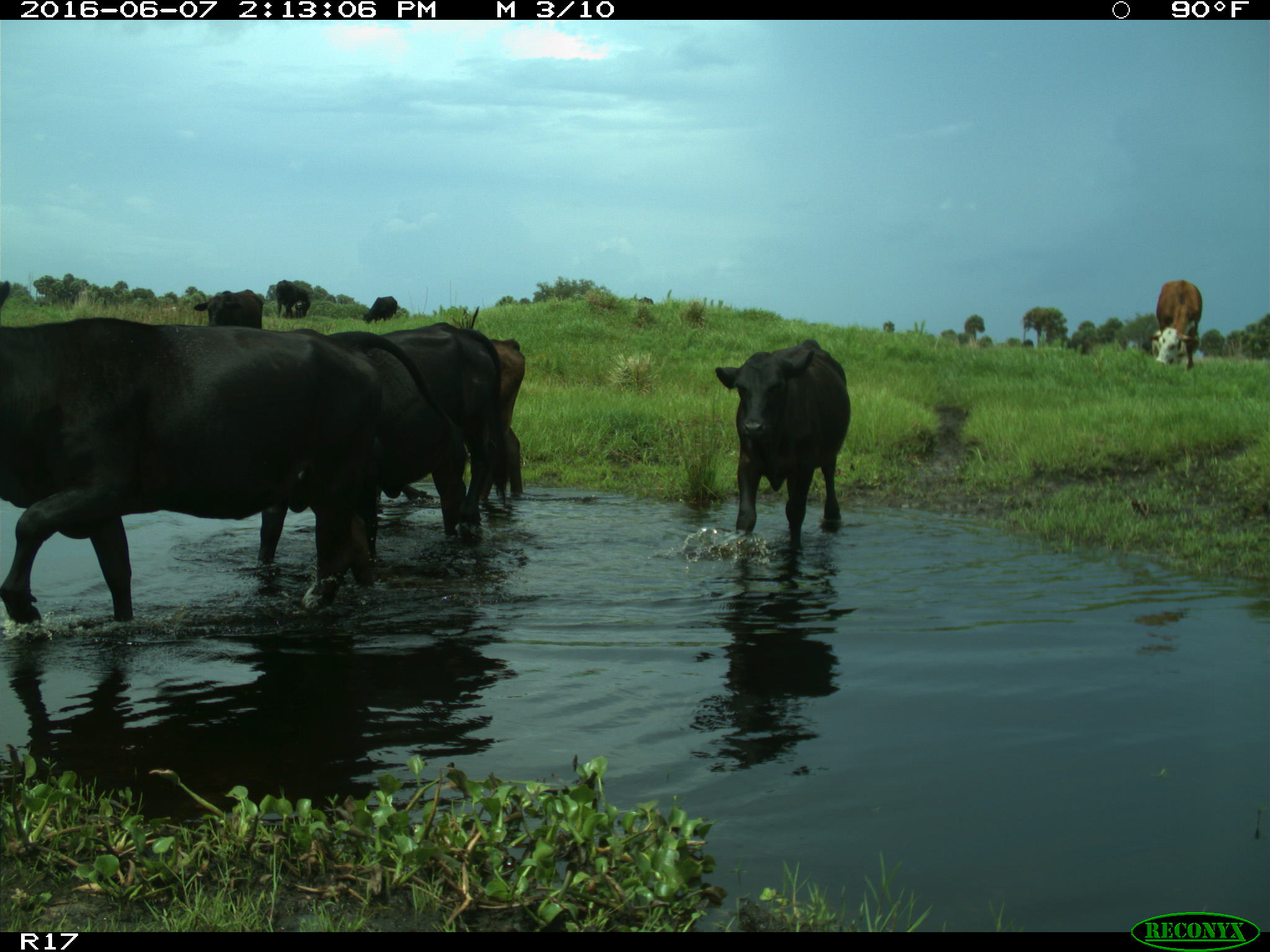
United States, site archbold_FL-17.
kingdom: Animalia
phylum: Chordata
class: Mammalia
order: Artiodactyla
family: Bovidae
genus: Bos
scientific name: Bos taurus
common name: domestic cow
Bos taurus (domestic cow).